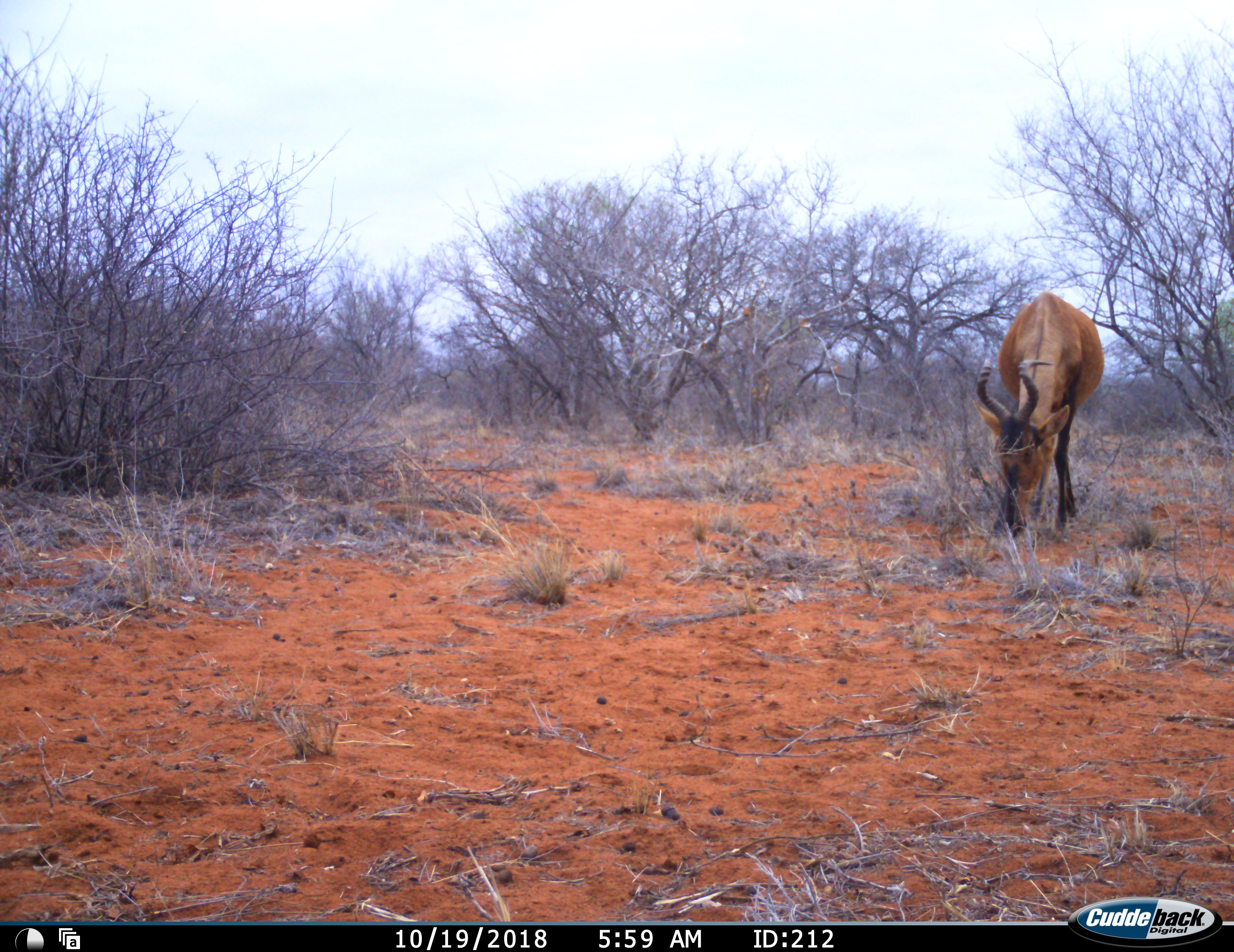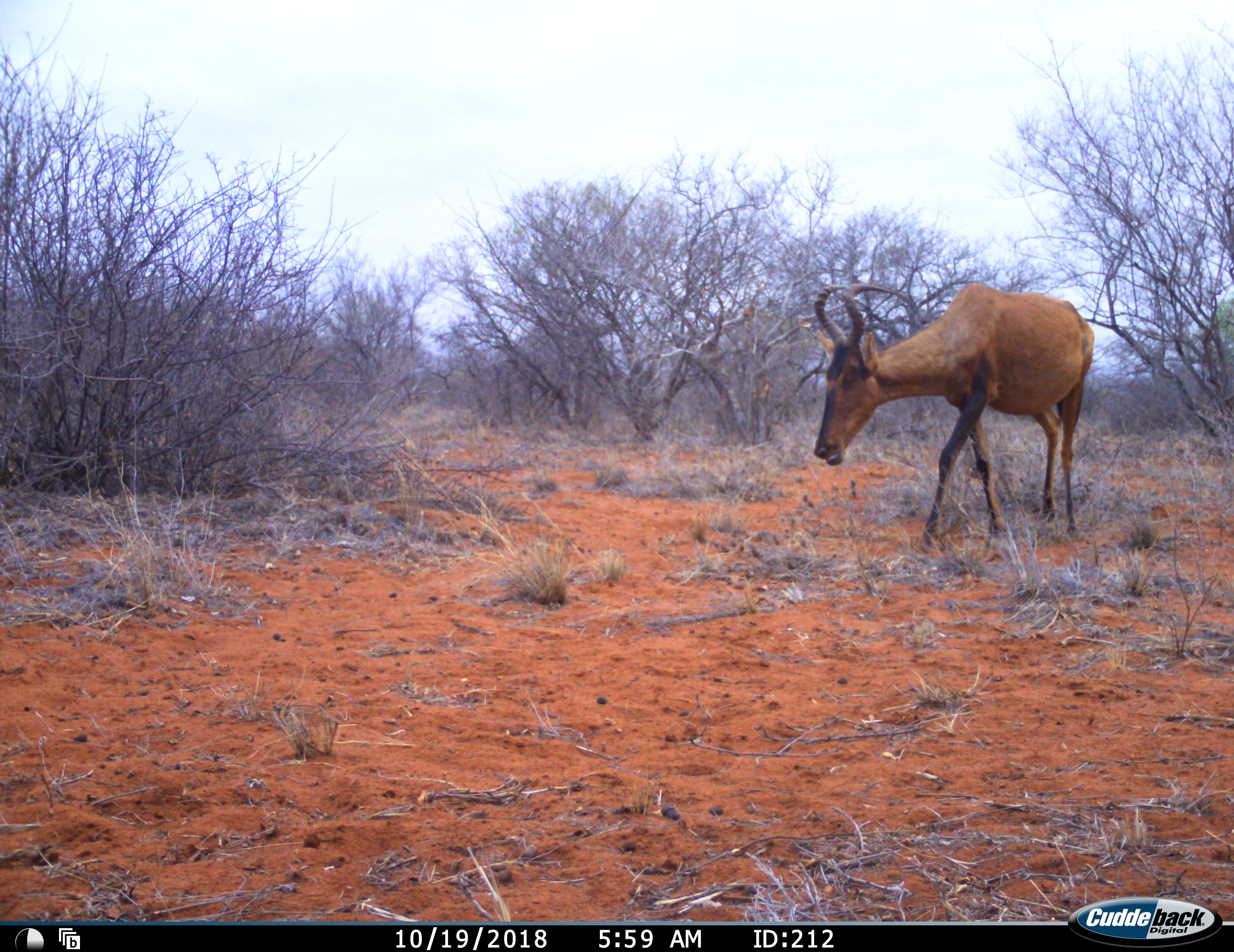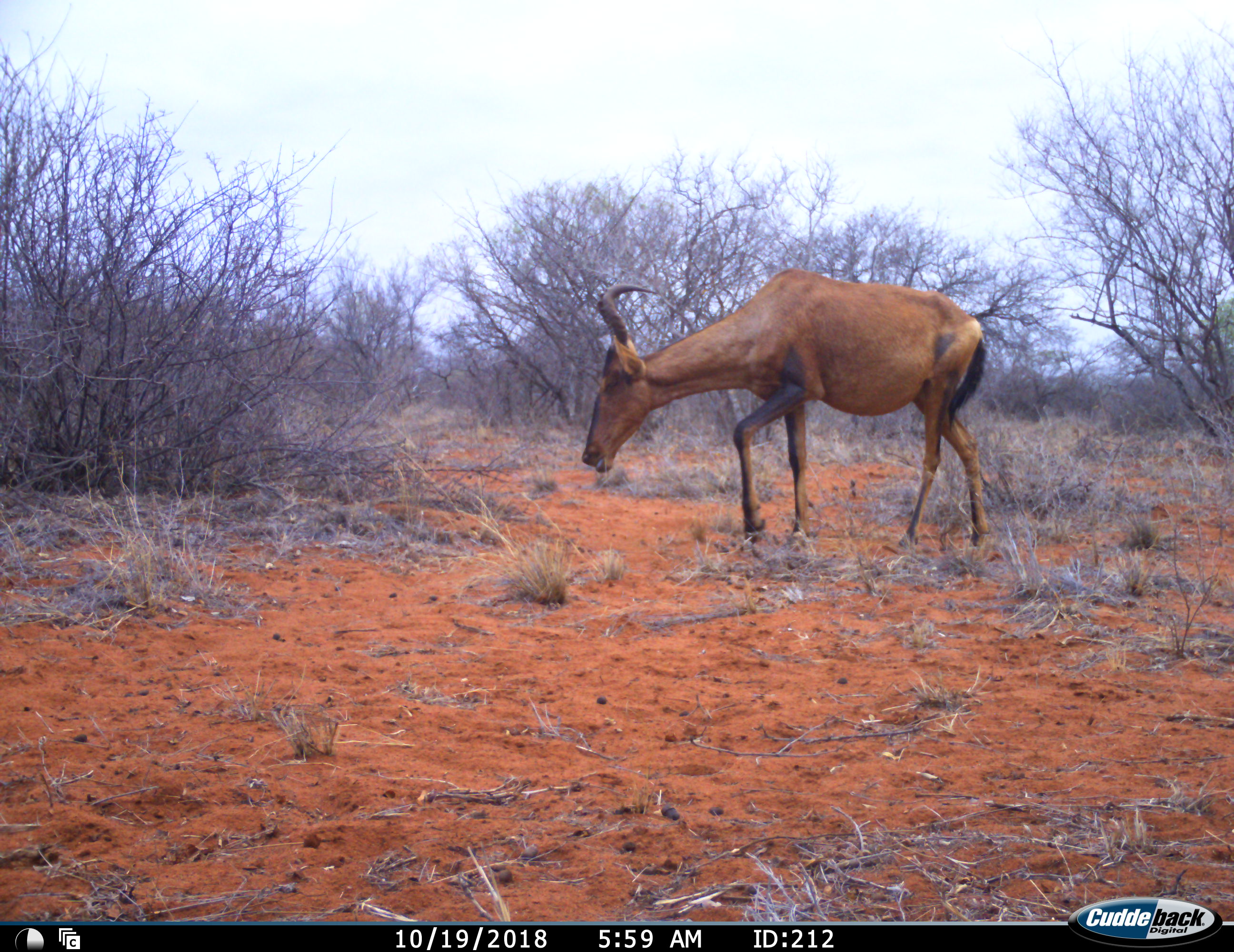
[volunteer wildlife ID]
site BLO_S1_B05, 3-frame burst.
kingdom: Animalia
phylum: Chordata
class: Mammalia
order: Artiodactyla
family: Bovidae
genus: Alcelaphus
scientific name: Alcelaphus buselaphus caama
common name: red hartebeest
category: hartebeestred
Hartebeestred (red hartebeest) (Alcelaphus buselaphus caama), count 1. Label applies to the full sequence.